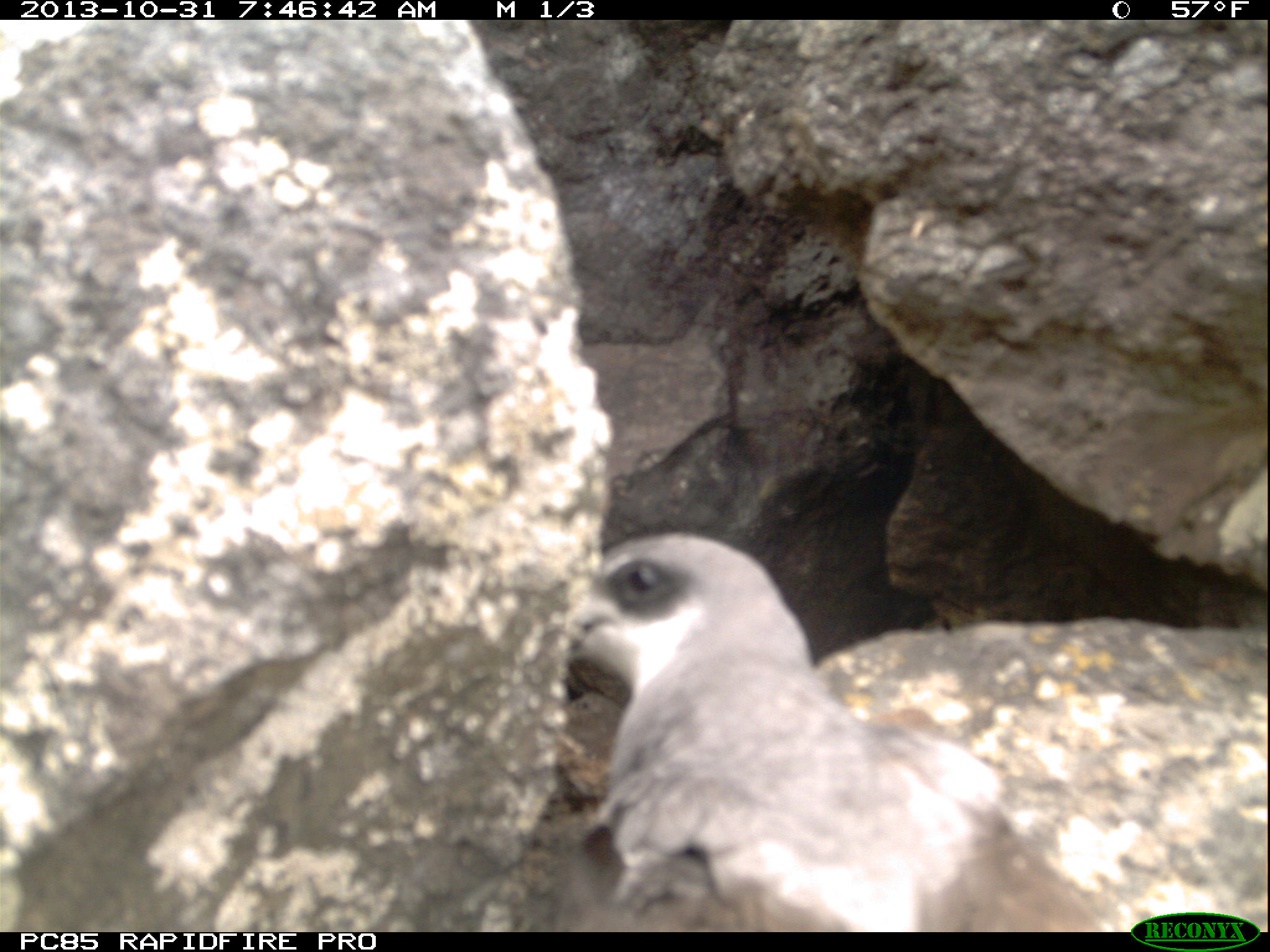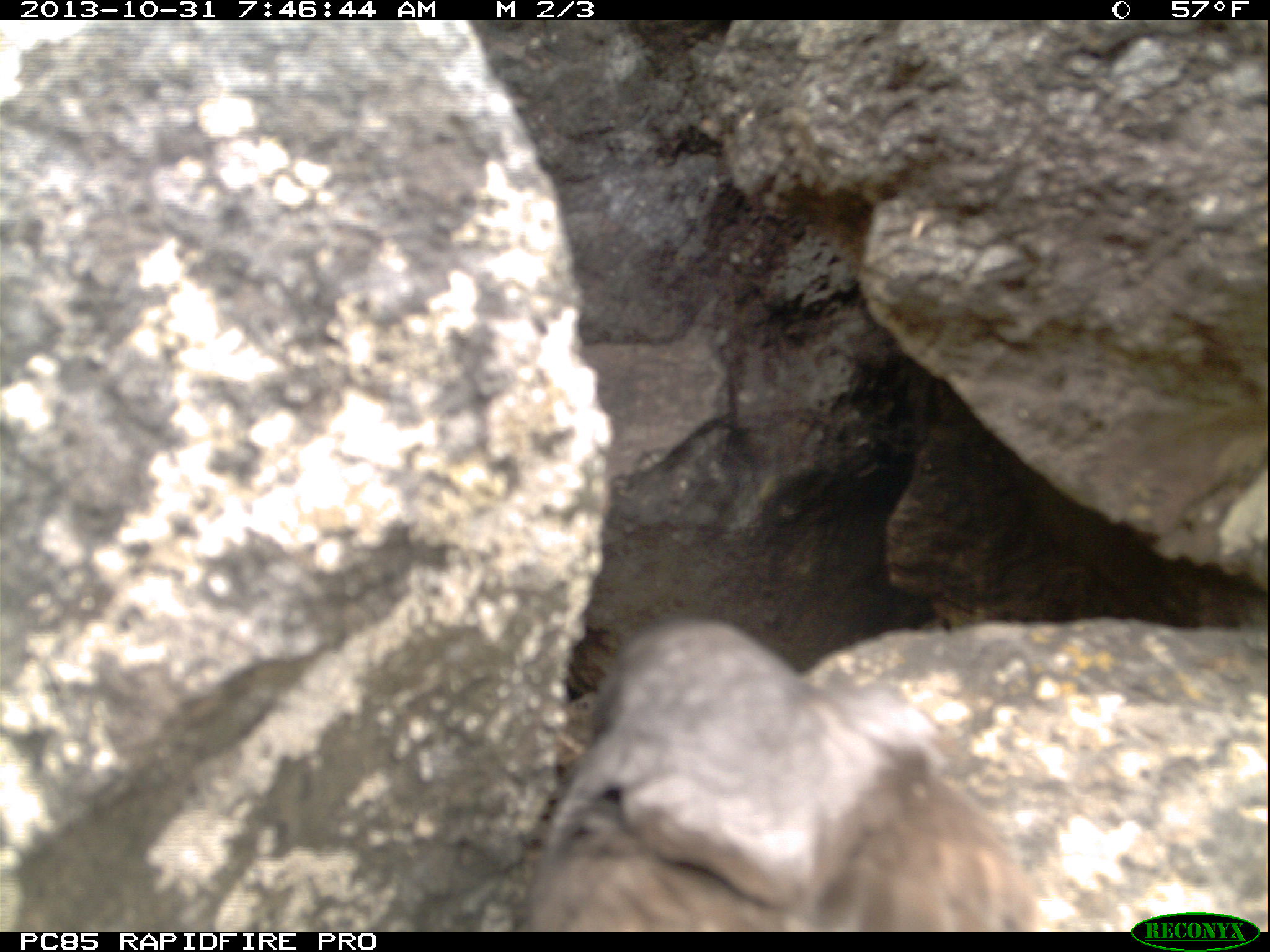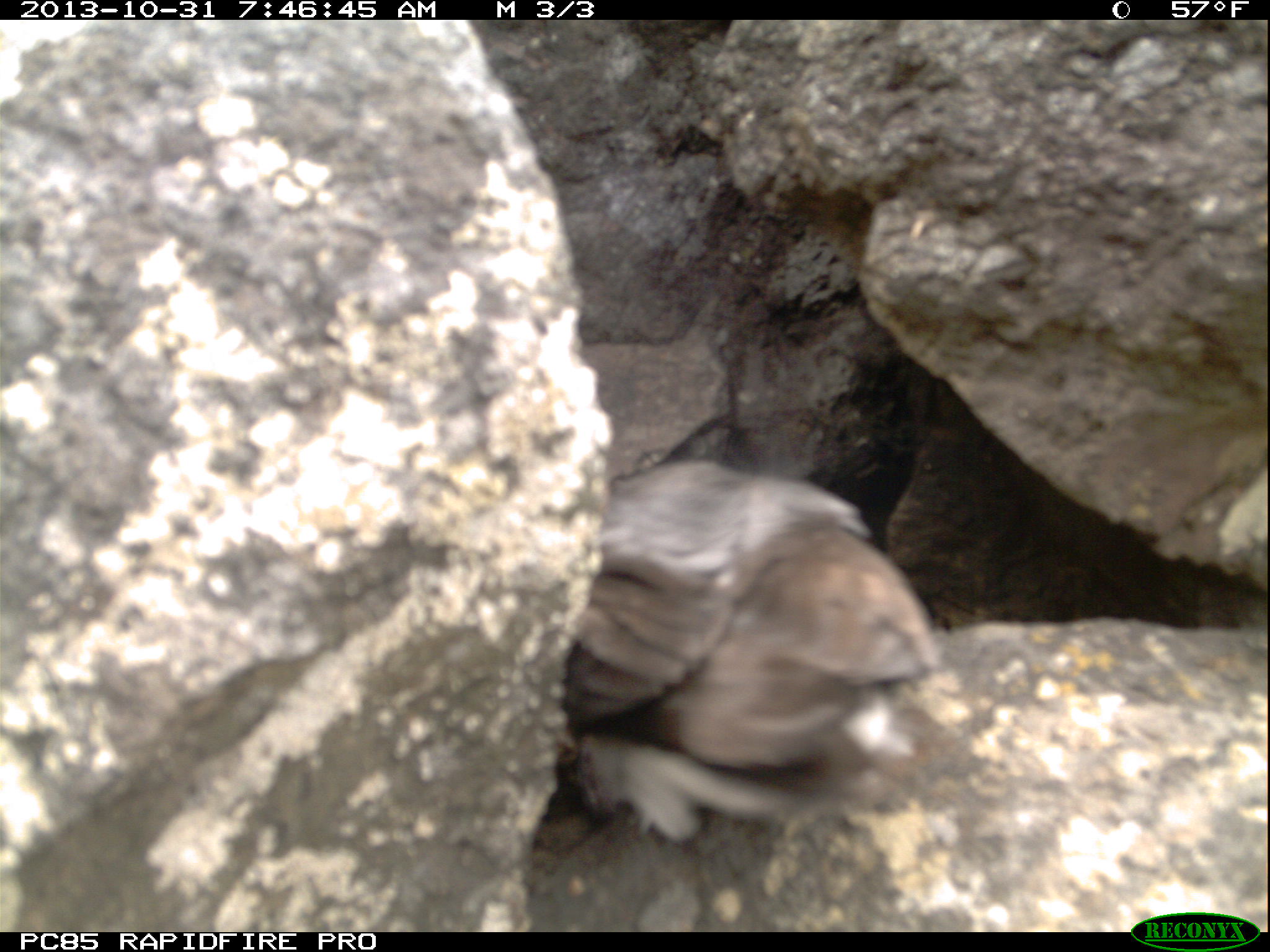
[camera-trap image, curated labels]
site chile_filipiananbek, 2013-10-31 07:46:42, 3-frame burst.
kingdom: Animalia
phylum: Chordata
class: Aves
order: Procellariiformes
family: Procellariidae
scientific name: Procellariidae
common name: petrel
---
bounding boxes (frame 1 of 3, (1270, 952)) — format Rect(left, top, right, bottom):
petrel: Rect(546, 531, 1242, 928)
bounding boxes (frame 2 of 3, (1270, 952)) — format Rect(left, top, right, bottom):
petrel: Rect(509, 613, 1072, 932)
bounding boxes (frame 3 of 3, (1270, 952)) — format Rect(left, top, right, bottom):
petrel: Rect(553, 452, 951, 844)